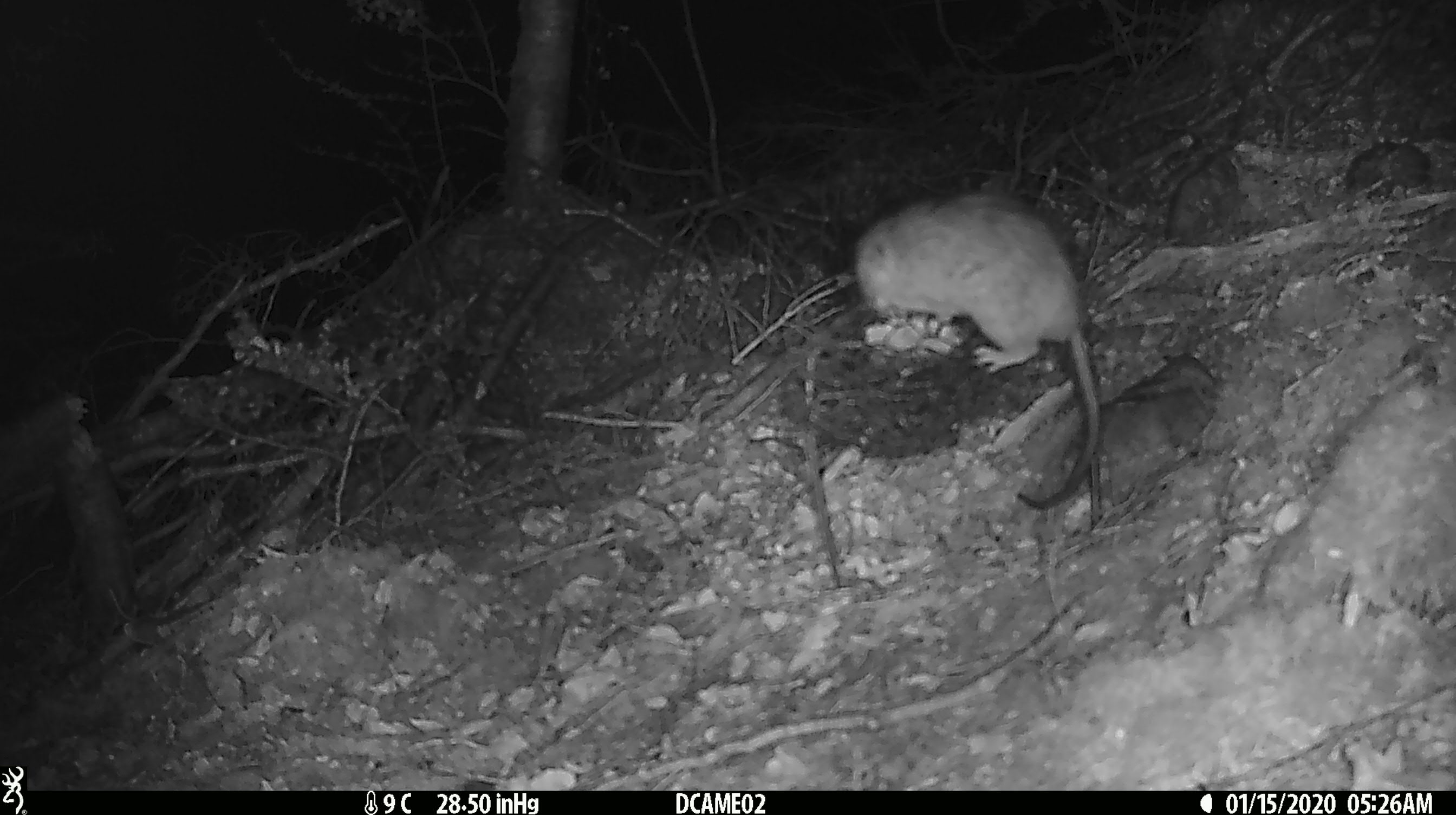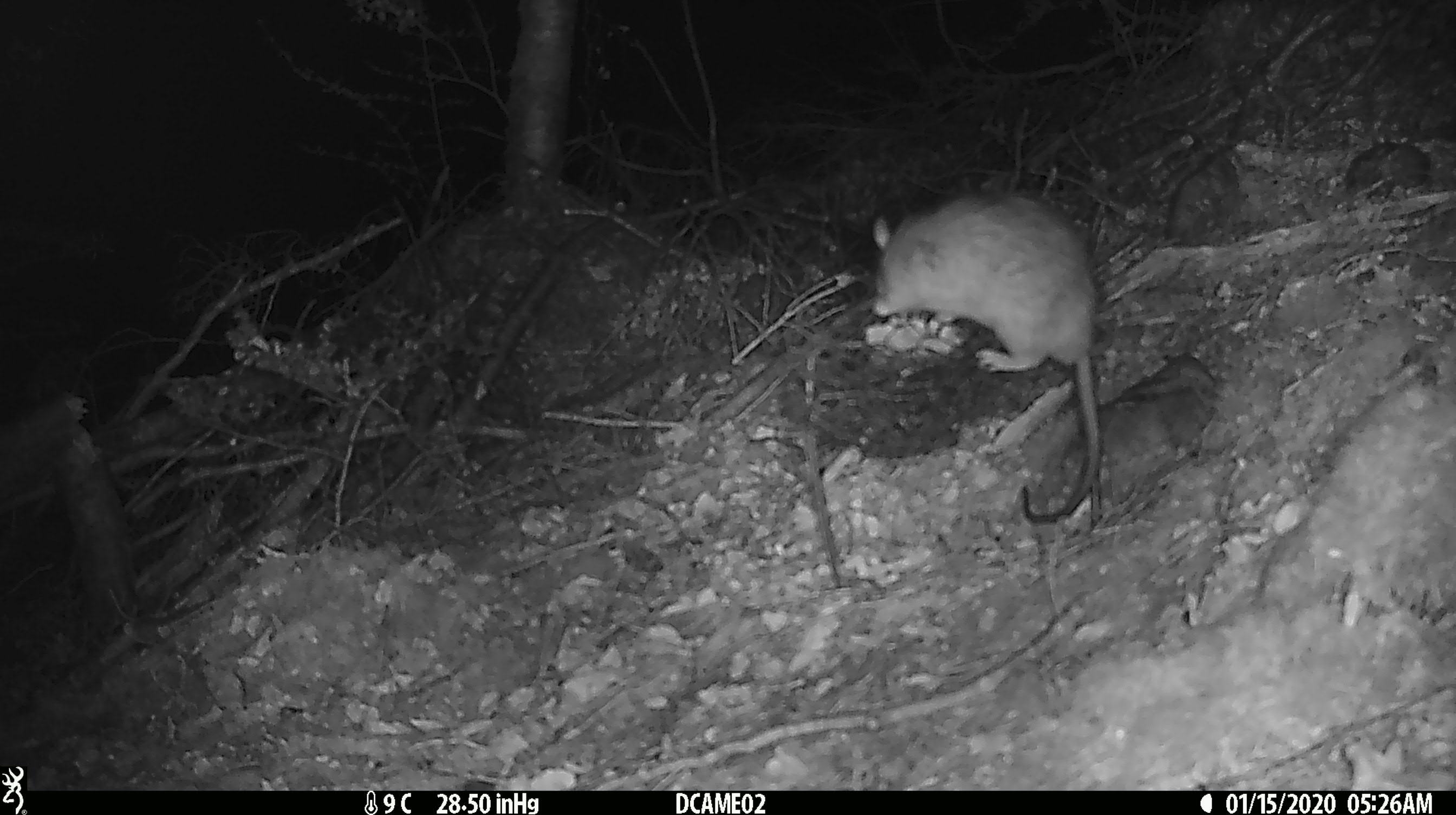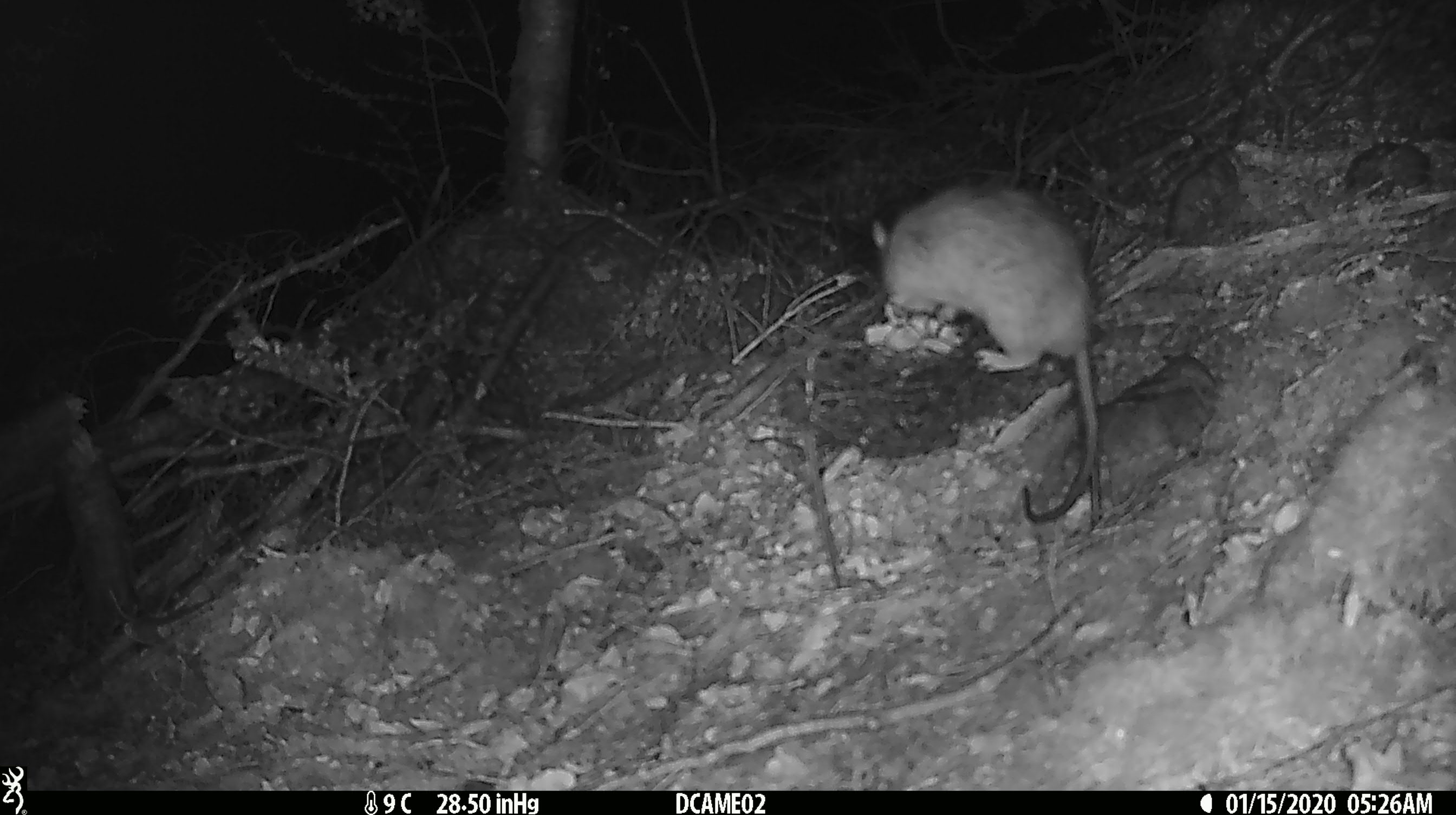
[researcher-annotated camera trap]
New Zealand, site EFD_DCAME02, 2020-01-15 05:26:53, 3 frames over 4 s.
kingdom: Animalia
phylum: Chordata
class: Mammalia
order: Rodentia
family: Muridae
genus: Rattus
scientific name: Rattus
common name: rat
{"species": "rat (Rattus)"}